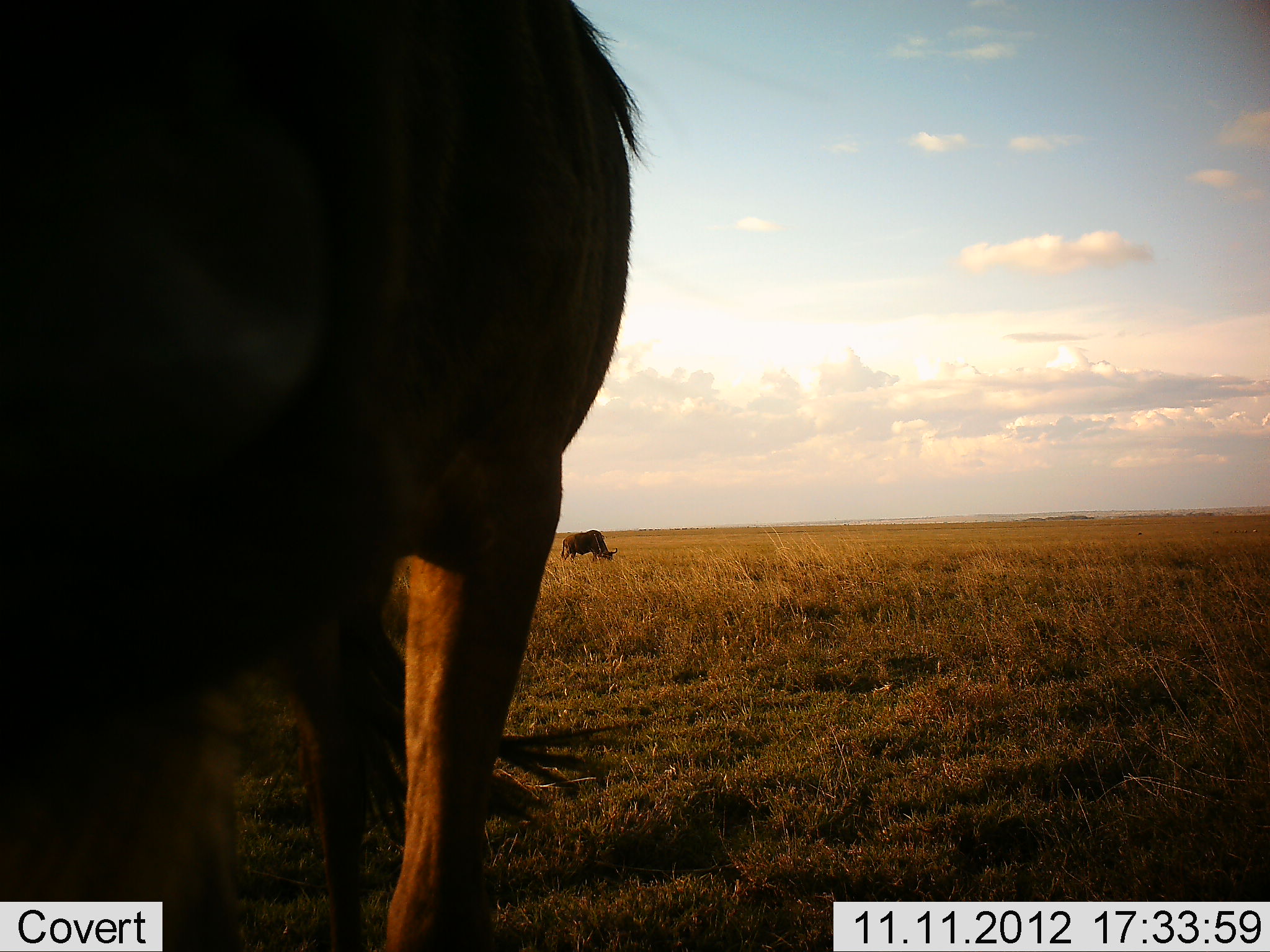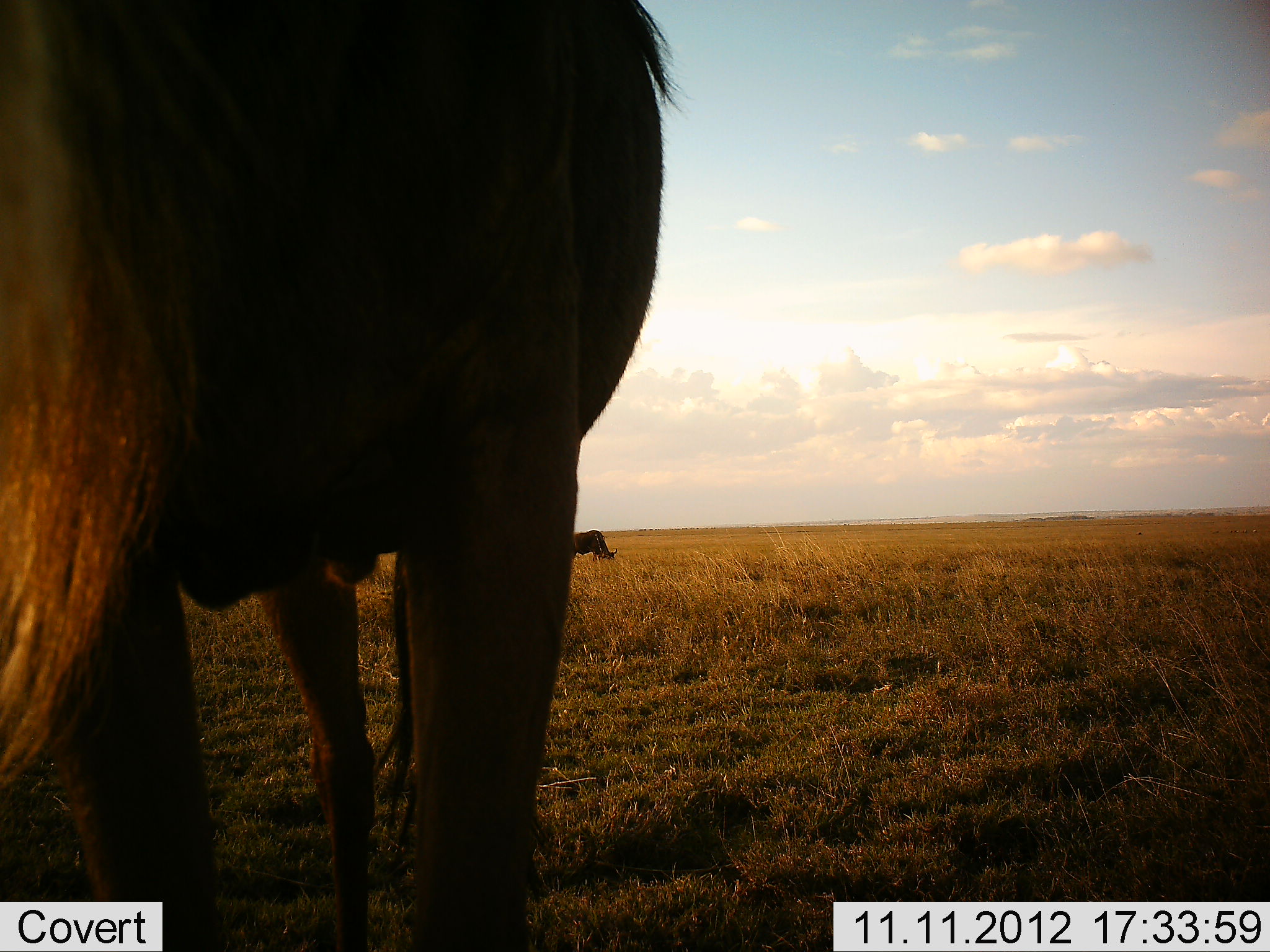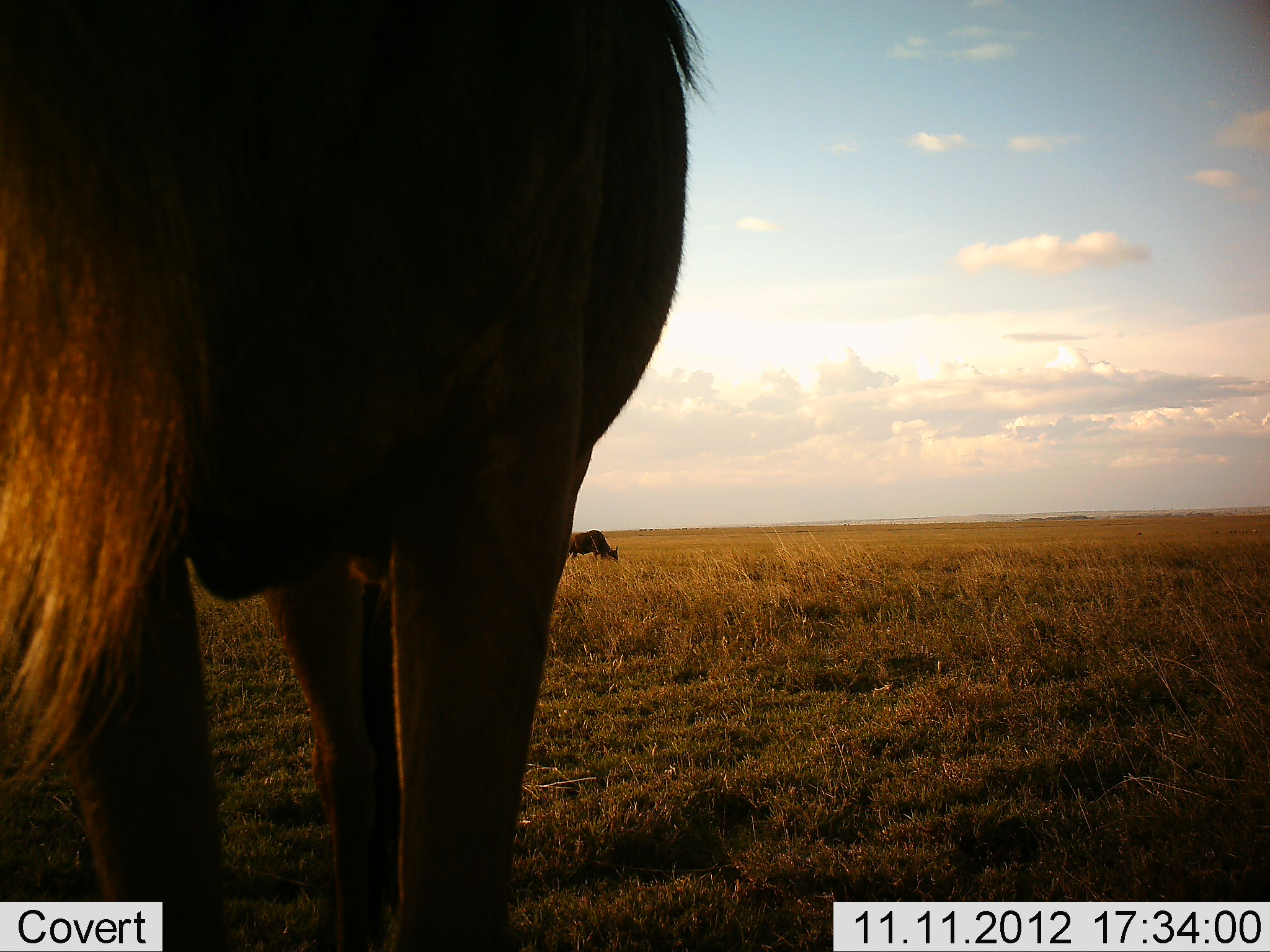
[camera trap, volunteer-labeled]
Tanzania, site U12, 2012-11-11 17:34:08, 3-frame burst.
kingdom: Animalia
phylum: Chordata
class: Mammalia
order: Artiodactyla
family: Bovidae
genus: Connochaetes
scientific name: Connochaetes taurinus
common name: blue wildebeest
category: wildebeest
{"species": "wildebeest (blue wildebeest) (Connochaetes taurinus)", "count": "2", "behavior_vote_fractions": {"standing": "50%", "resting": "0%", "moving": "20%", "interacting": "0%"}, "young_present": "0%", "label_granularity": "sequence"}